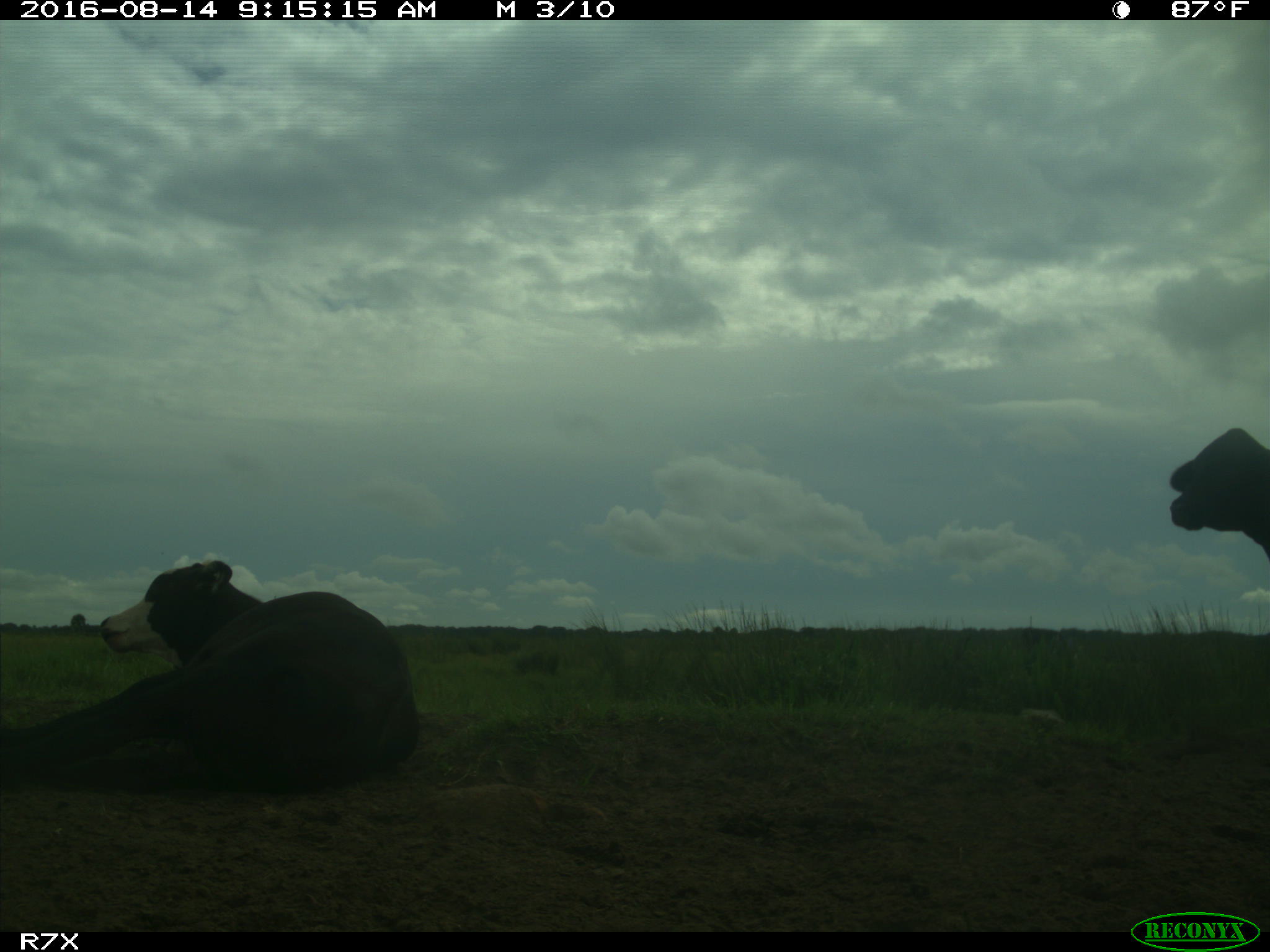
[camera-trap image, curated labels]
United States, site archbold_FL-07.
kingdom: Animalia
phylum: Chordata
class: Mammalia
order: Artiodactyla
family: Bovidae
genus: Bos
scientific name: Bos taurus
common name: domestic cow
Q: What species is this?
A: Bos taurus (domestic cow).